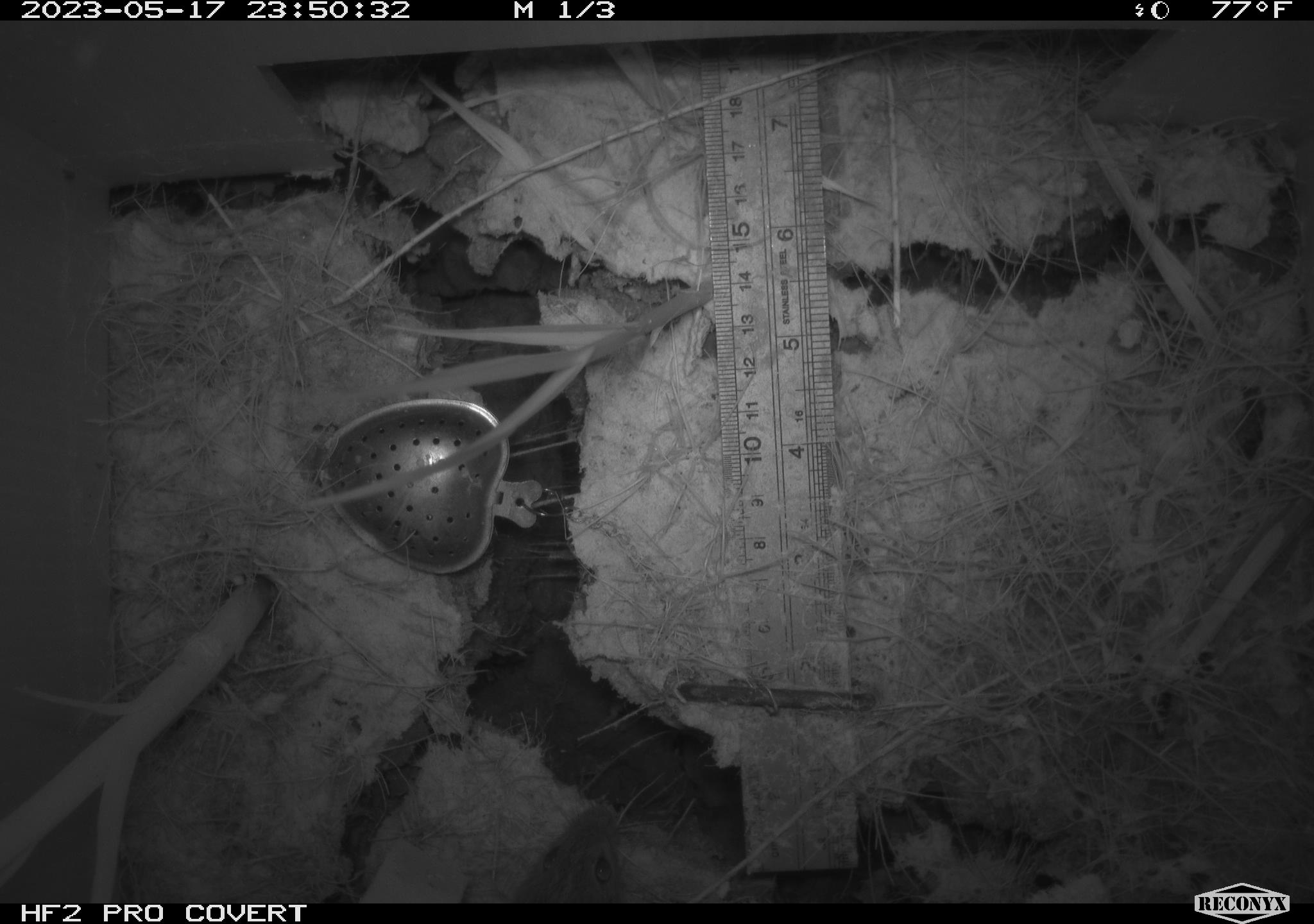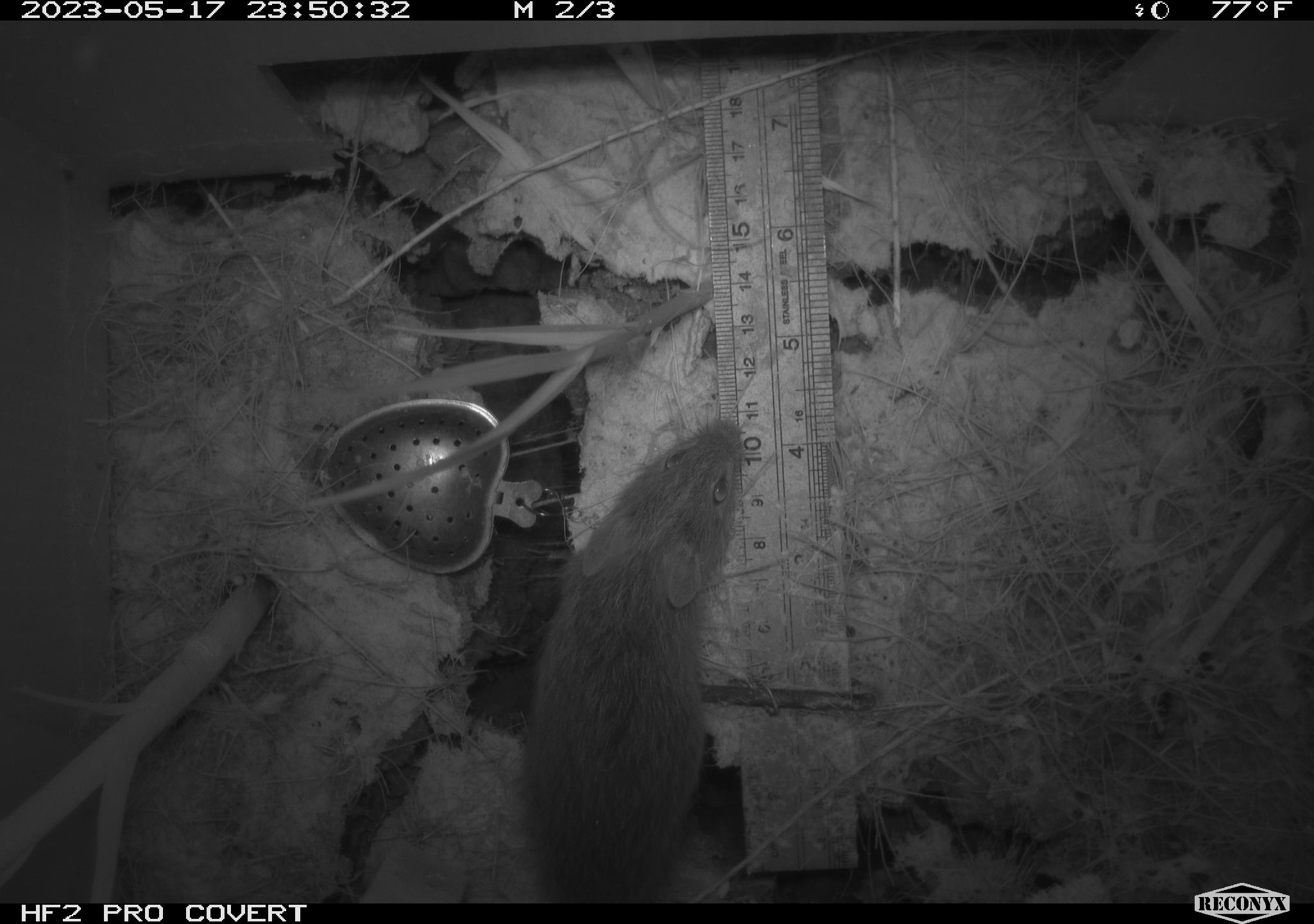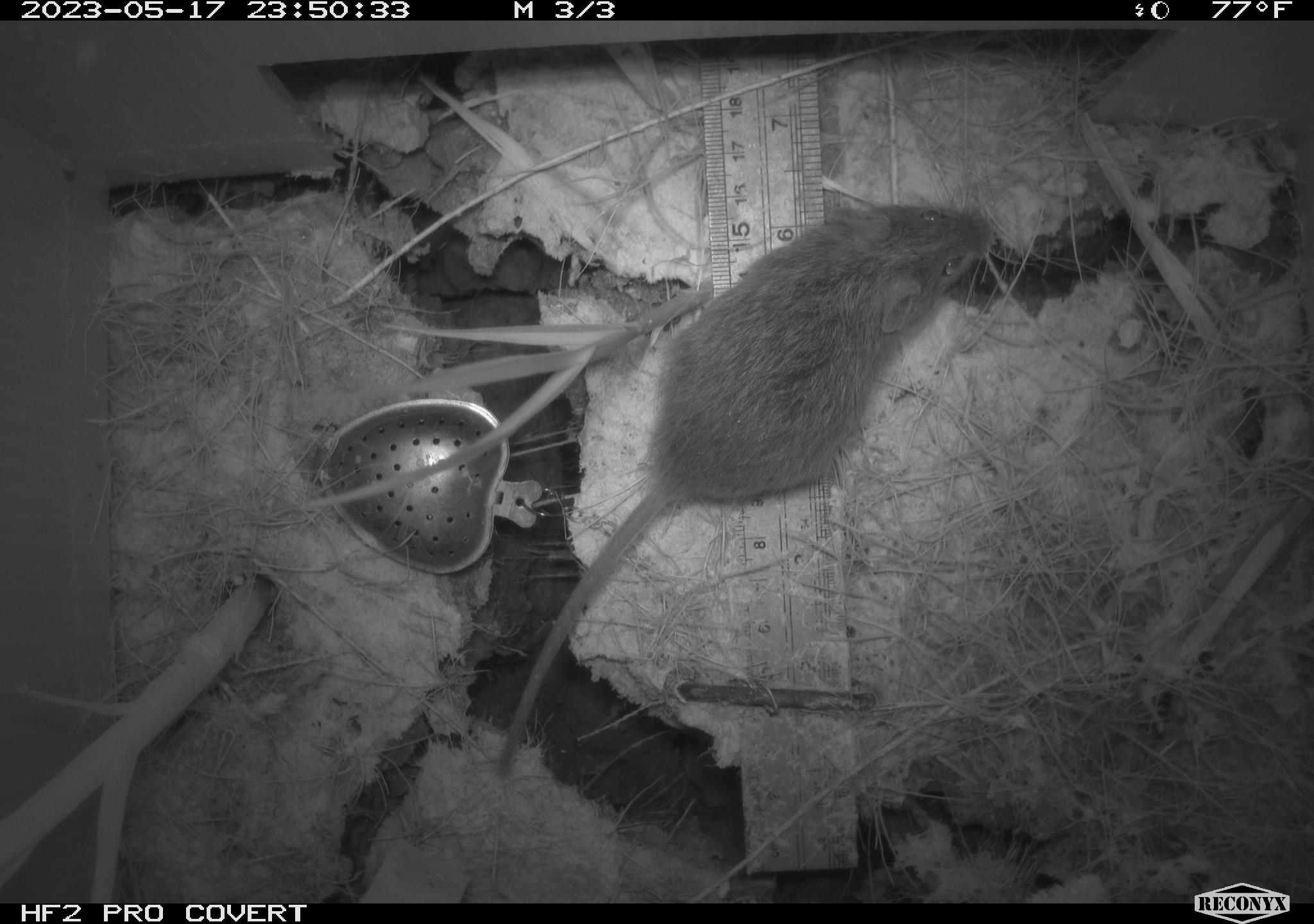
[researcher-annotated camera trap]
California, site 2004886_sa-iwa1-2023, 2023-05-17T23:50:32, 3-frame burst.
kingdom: Animalia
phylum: Chordata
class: Mammalia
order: Rodentia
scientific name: Rodentia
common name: mouse species